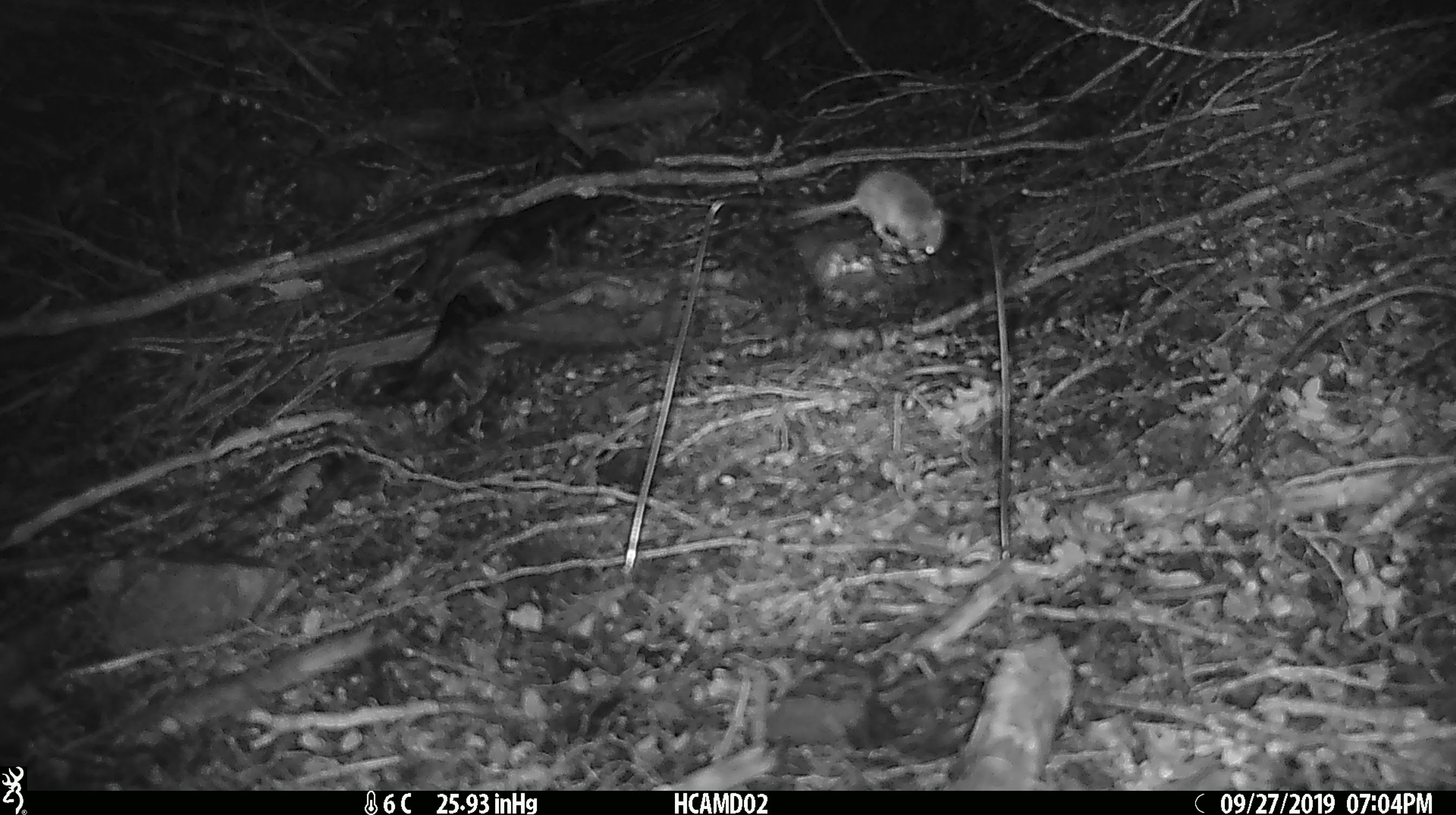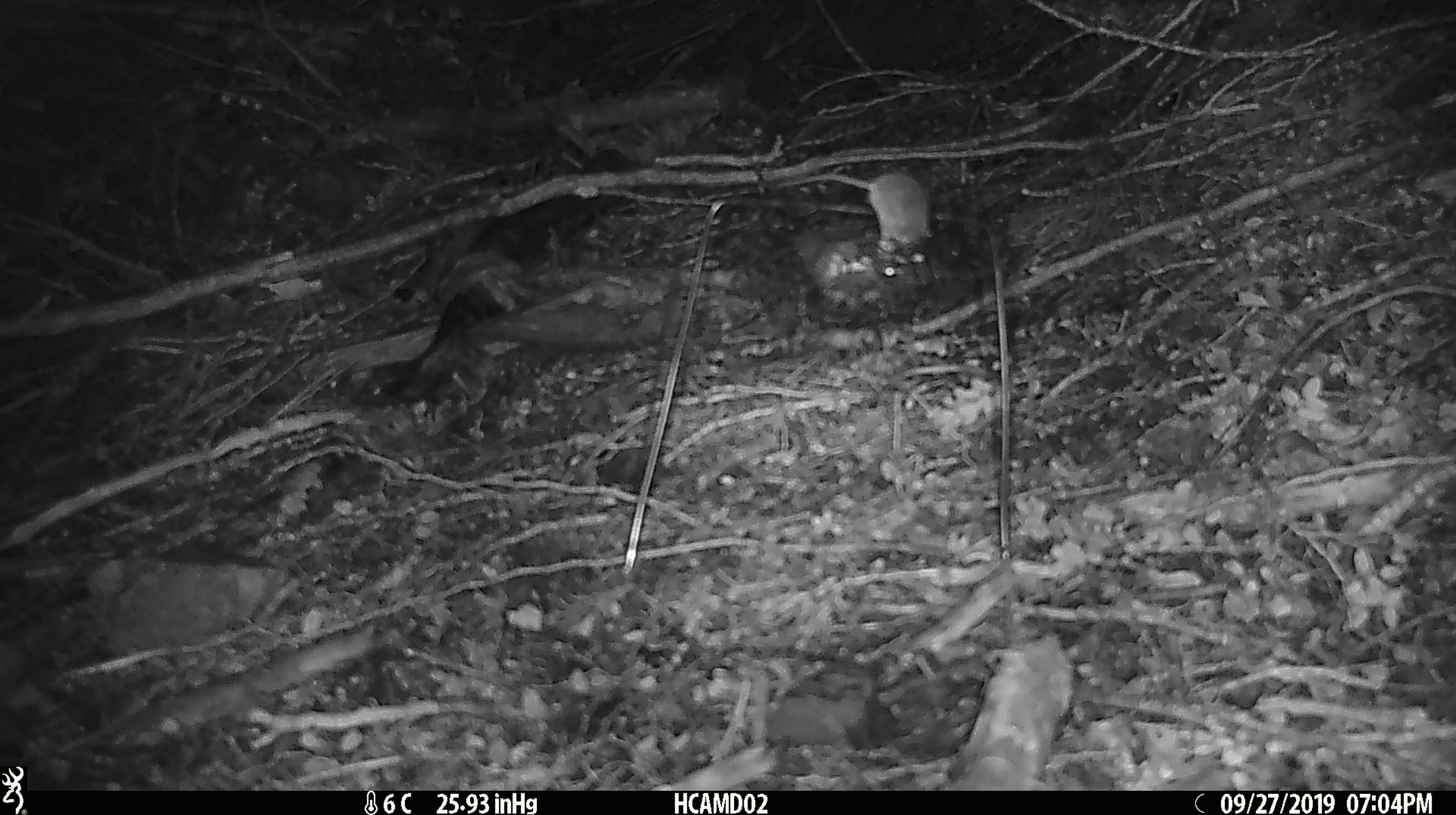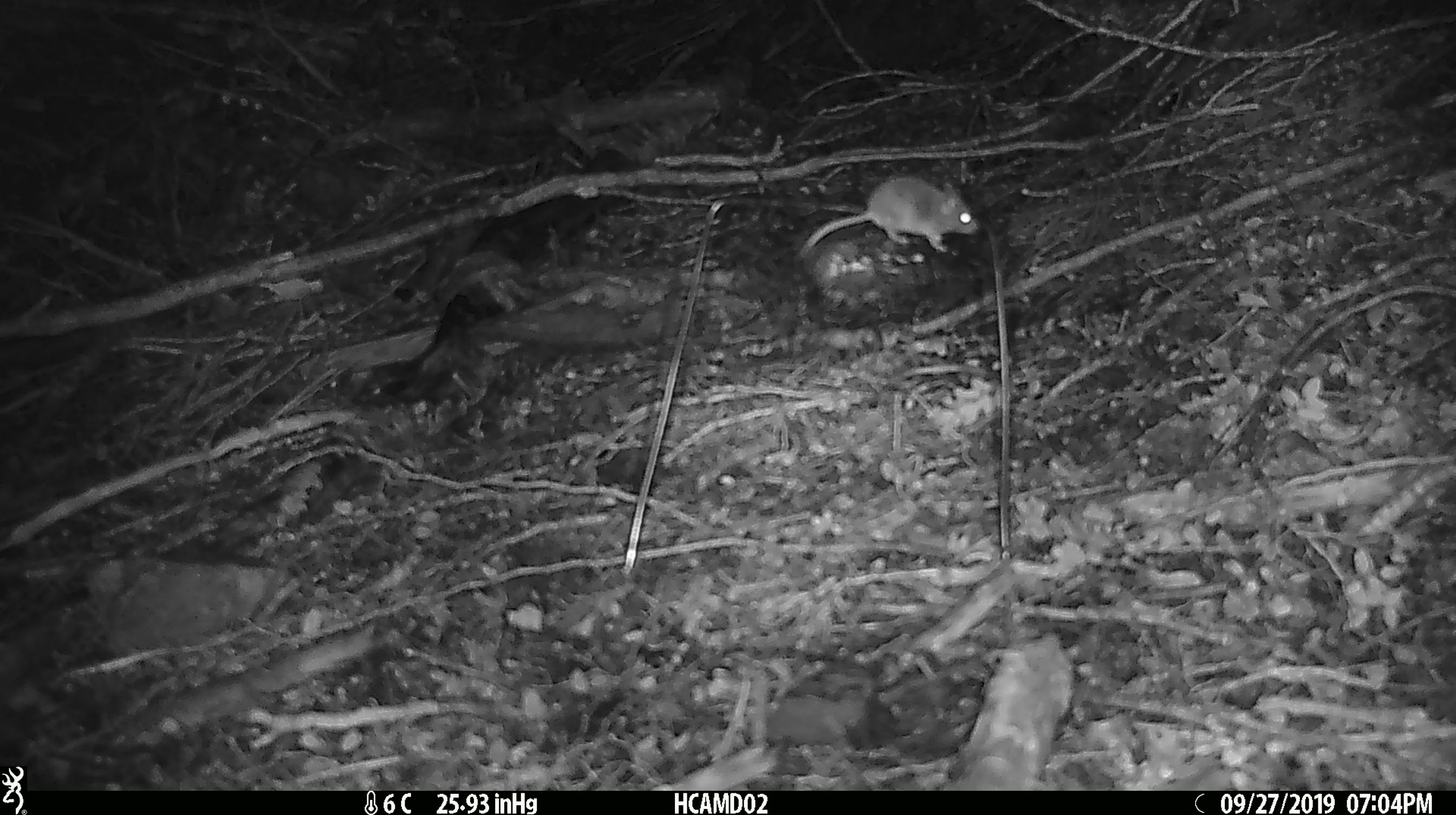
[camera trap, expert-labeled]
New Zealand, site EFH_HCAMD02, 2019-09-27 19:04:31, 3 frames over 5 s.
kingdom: Animalia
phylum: Chordata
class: Mammalia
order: Rodentia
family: Muridae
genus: Mus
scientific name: Mus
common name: mouse